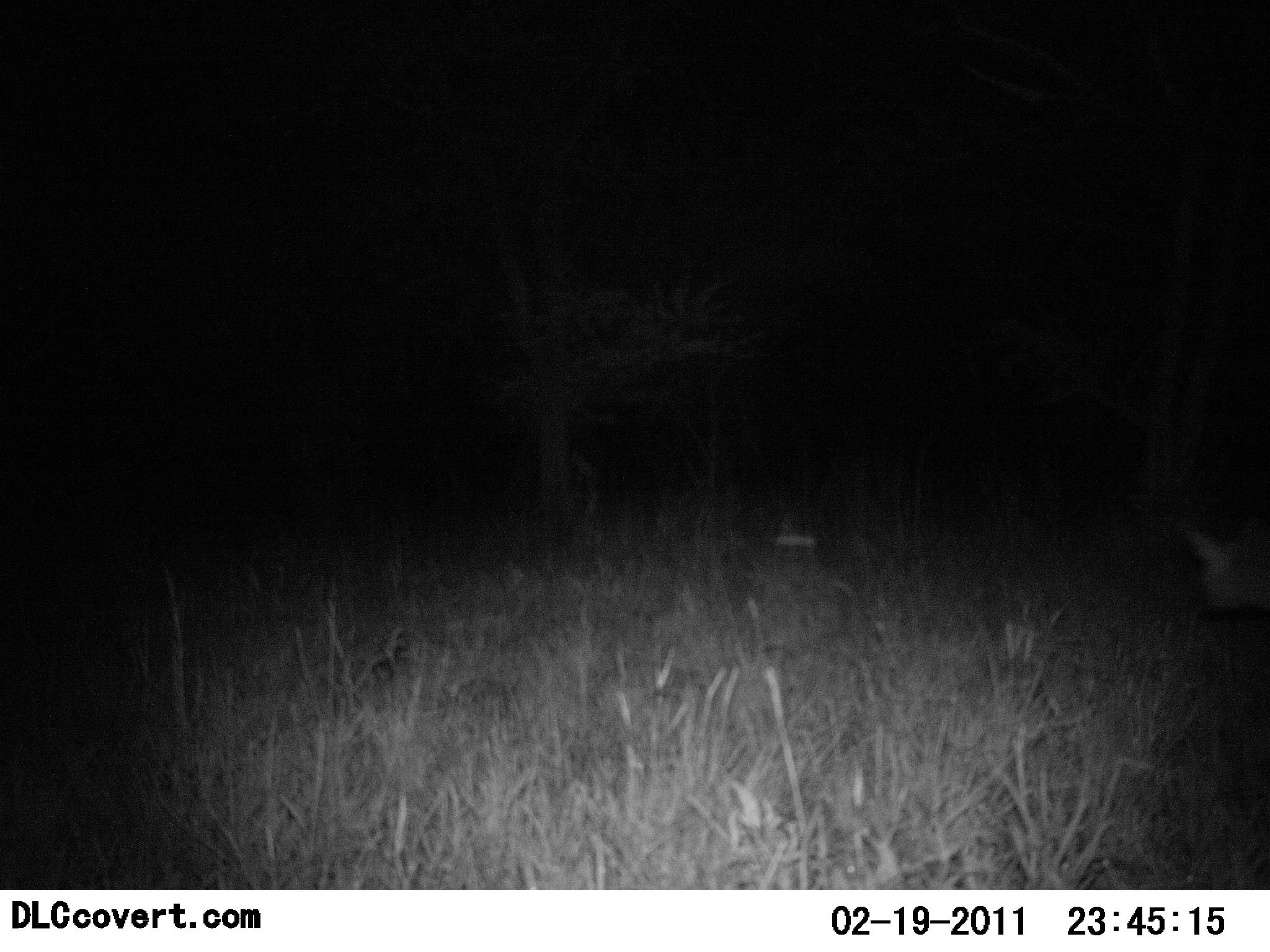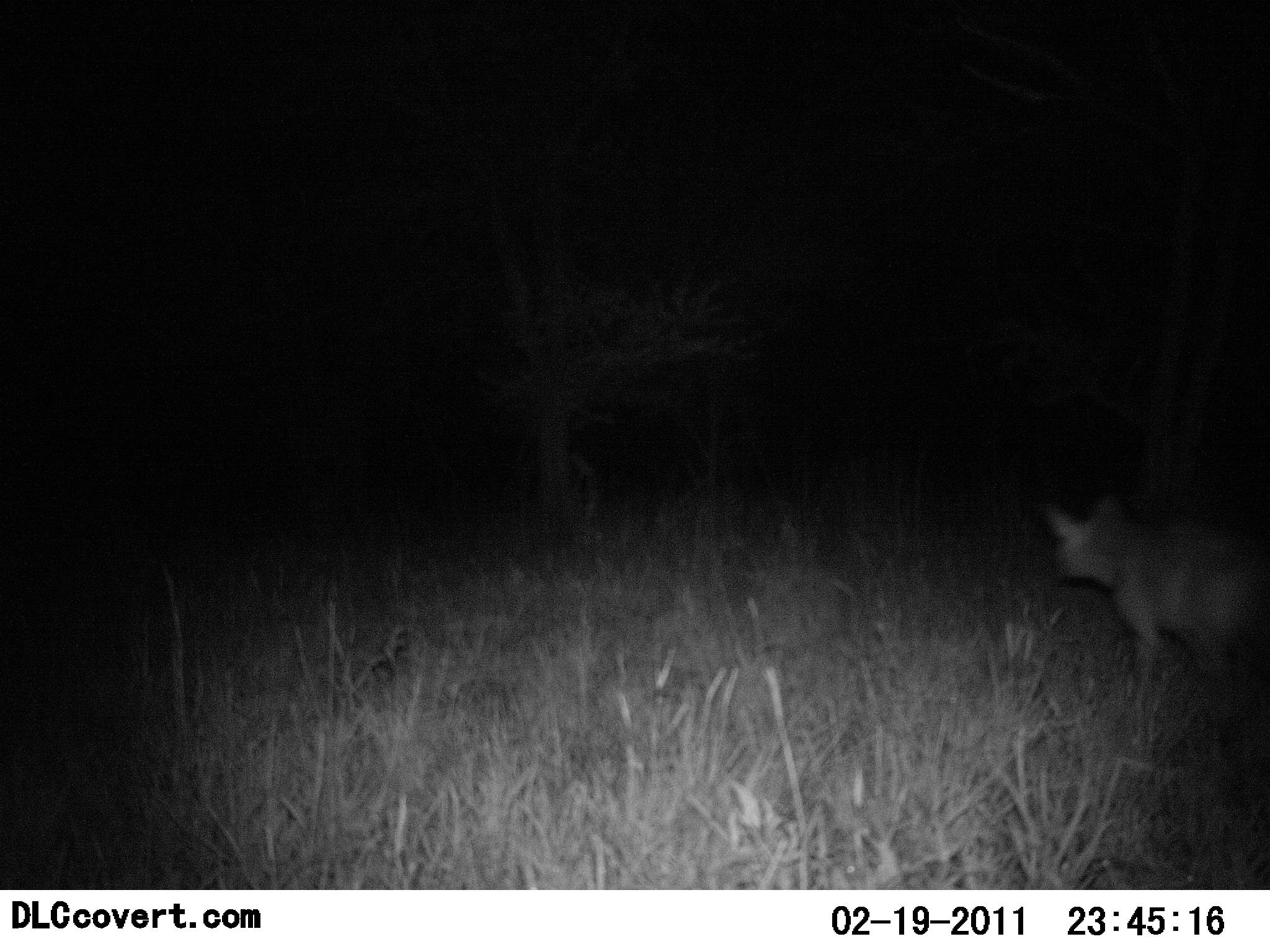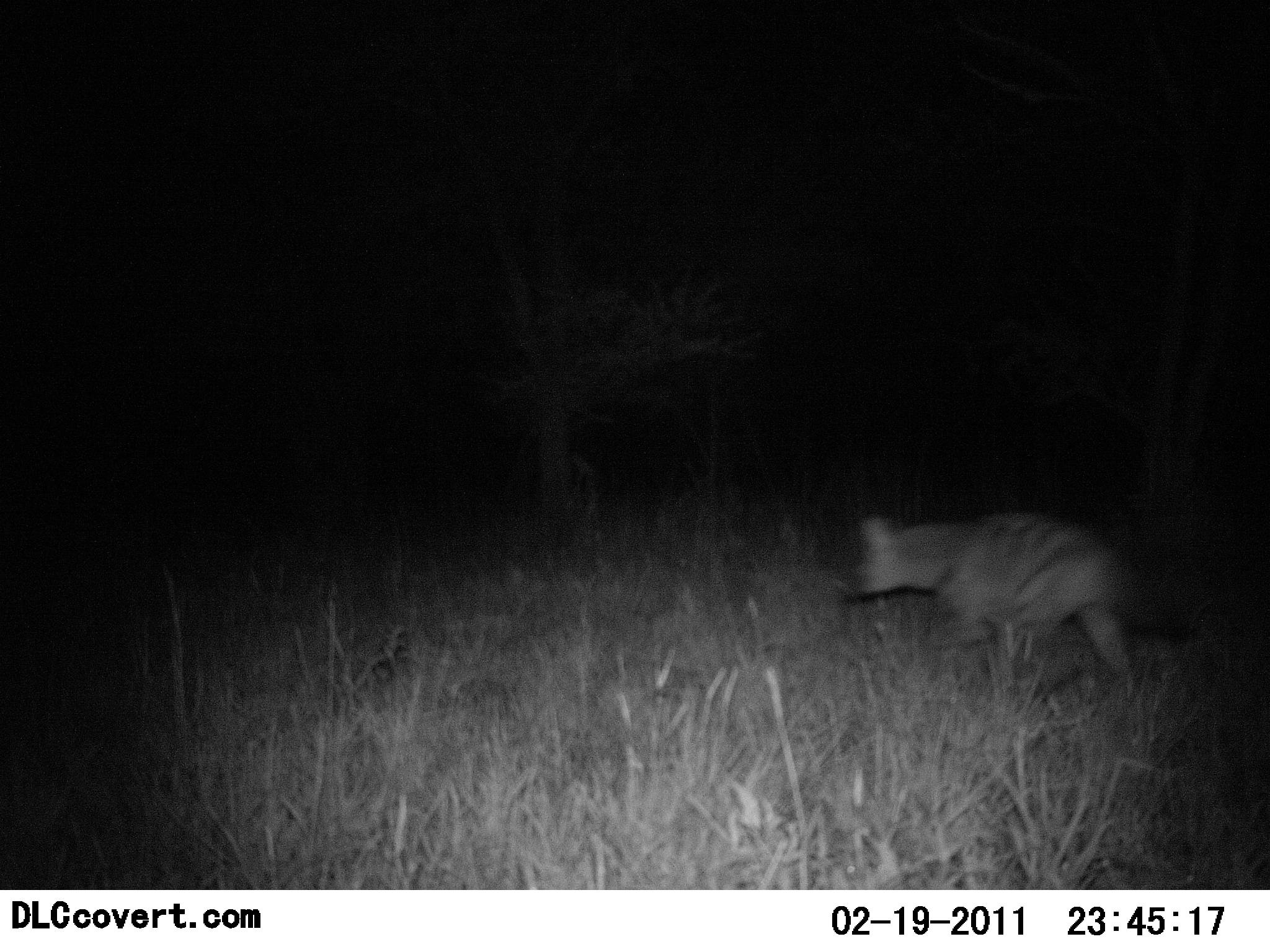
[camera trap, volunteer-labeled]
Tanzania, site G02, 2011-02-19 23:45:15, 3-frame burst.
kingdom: Animalia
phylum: Chordata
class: Mammalia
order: Carnivora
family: Hyaenidae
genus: Hyaena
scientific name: Hyaena hyaena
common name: striped hyena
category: hyenastriped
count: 1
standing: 0%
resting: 0%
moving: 100%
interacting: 0%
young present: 0%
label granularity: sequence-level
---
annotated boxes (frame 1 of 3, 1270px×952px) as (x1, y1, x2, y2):
animal: (1176, 511, 1270, 618)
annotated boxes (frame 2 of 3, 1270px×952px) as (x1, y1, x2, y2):
animal: (1033, 488, 1270, 679)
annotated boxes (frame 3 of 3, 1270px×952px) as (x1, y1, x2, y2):
animal: (838, 510, 1192, 686)